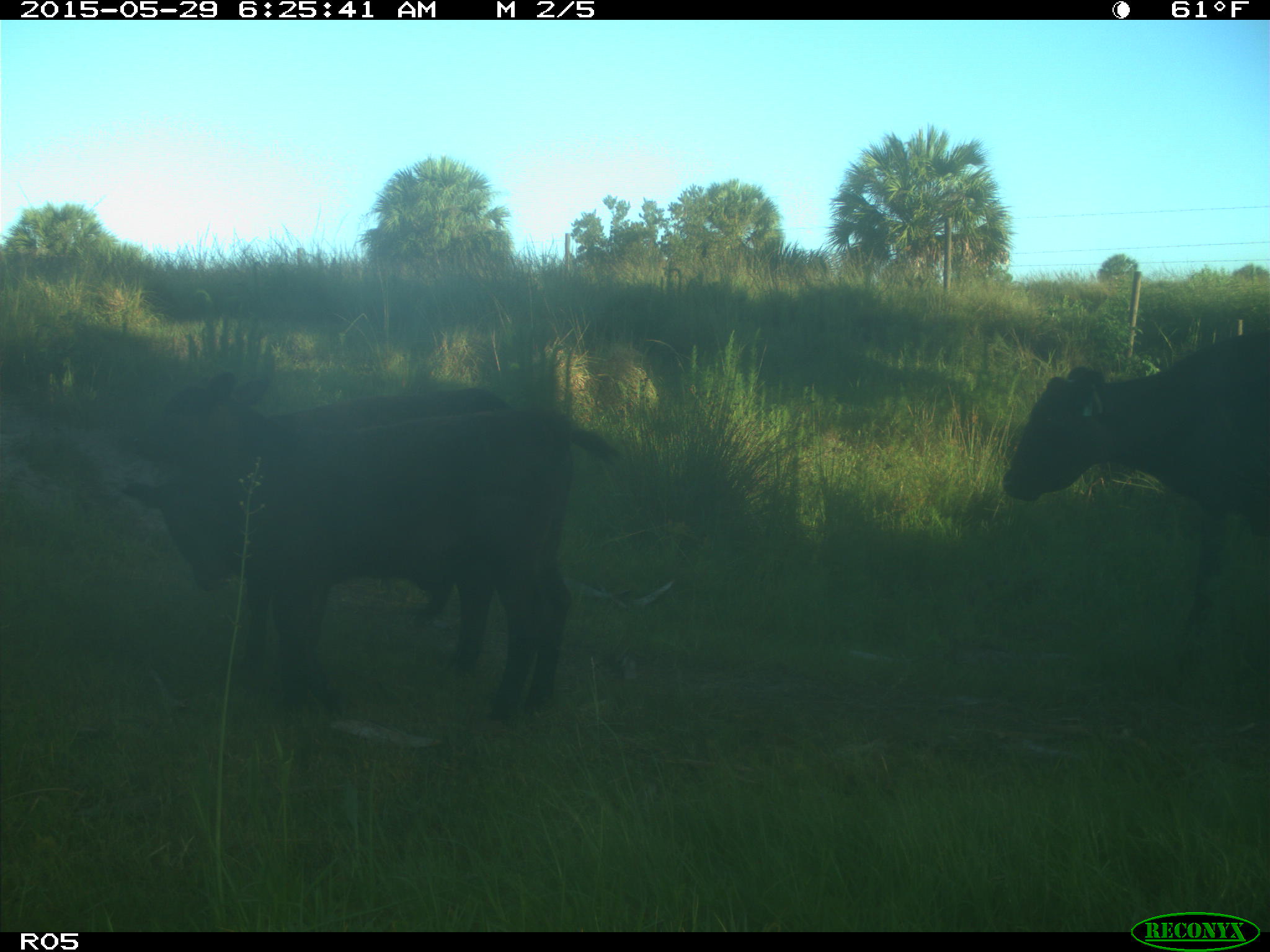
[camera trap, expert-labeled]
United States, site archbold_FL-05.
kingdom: Animalia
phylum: Chordata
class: Mammalia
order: Artiodactyla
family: Bovidae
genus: Bos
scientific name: Bos taurus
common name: domestic cow